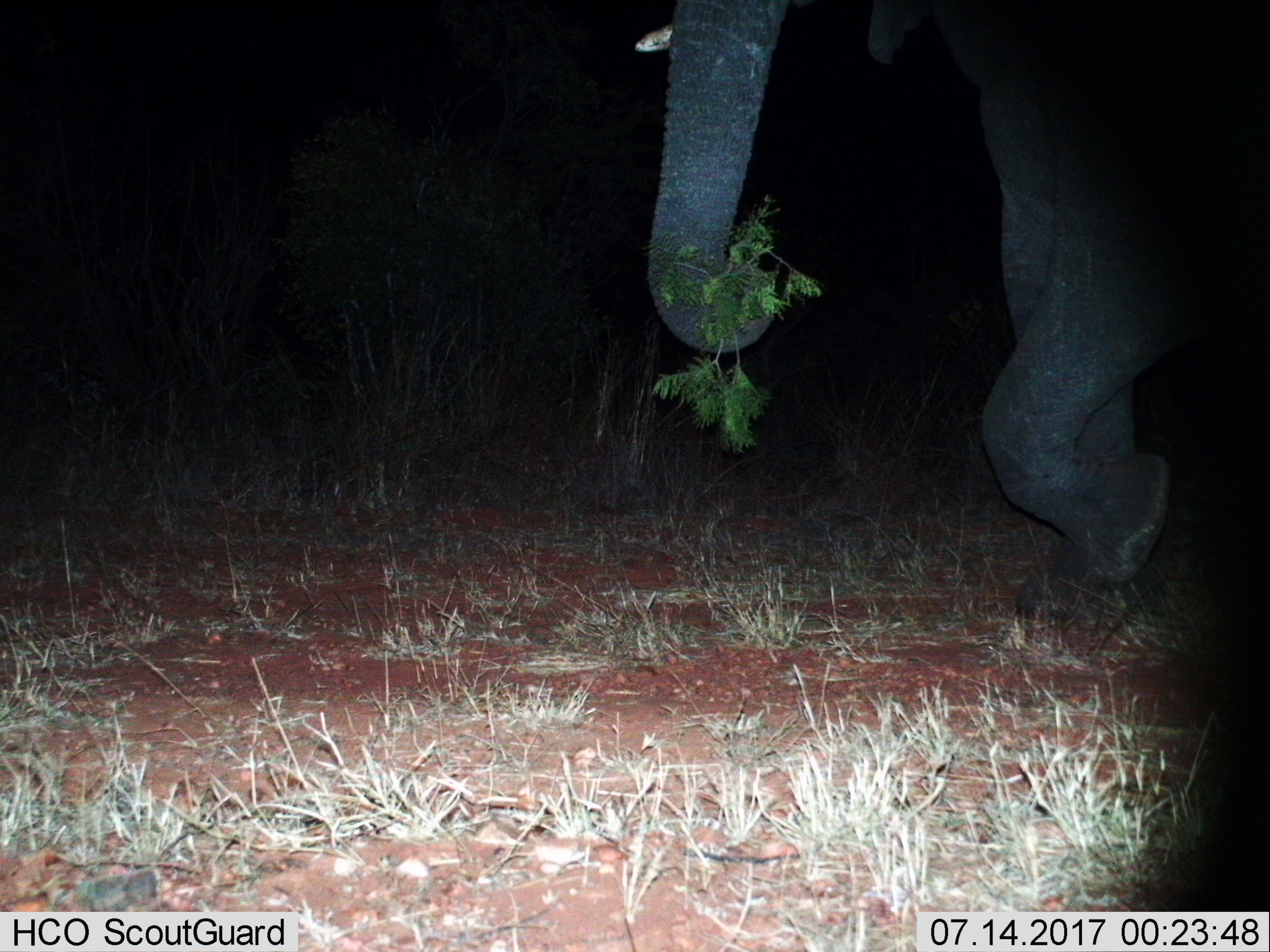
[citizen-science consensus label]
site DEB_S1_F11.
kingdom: Animalia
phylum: Chordata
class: Mammalia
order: Proboscidea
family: Elephantidae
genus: Loxodonta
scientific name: Loxodonta africana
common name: african bush elephant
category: elephant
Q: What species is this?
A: Elephant (african bush elephant) (Loxodonta africana).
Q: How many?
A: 1.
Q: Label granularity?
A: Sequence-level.